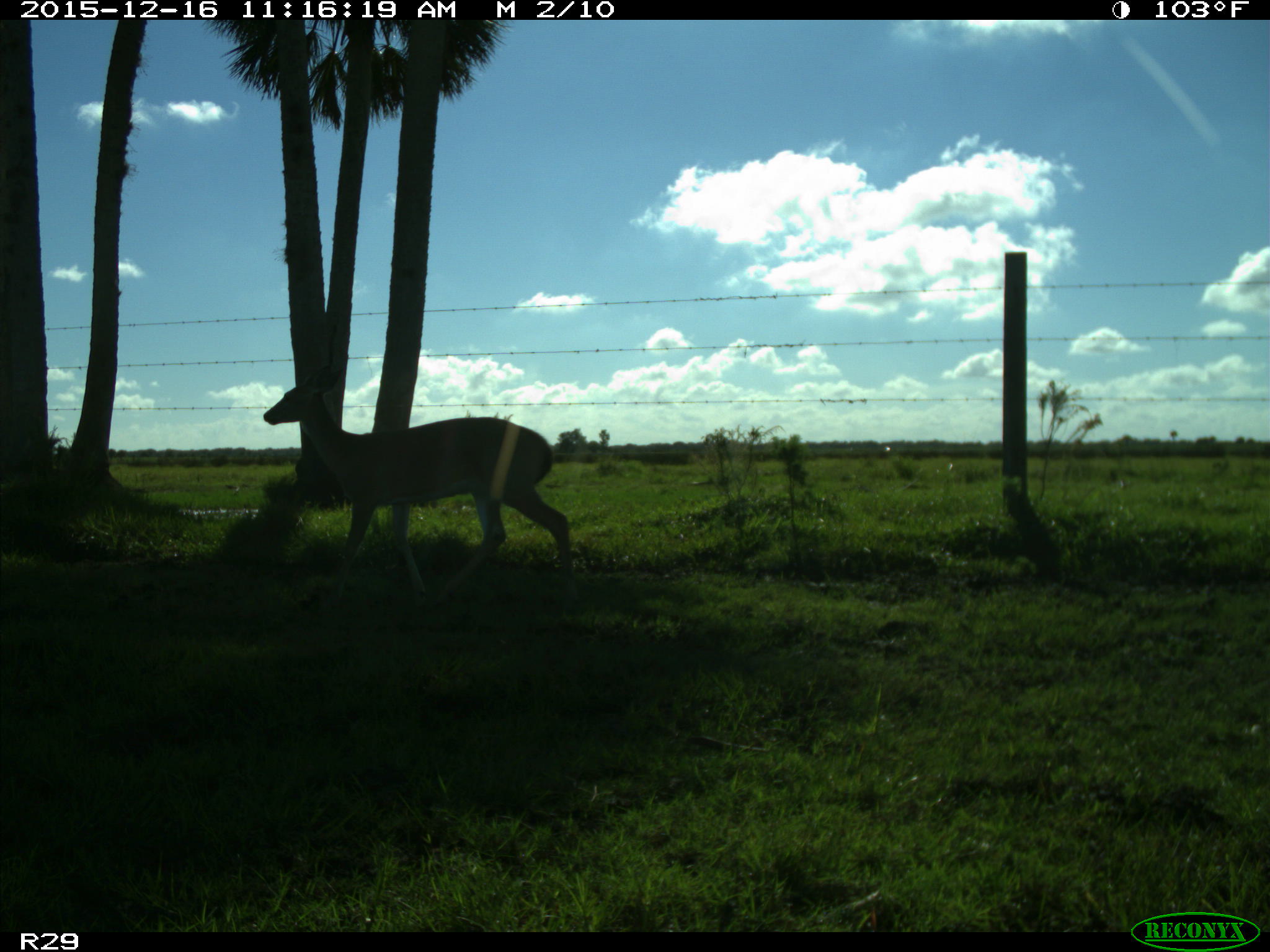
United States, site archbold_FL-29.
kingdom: Animalia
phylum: Chordata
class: Mammalia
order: Artiodactyla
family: Cervidae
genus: Odocoileus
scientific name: Odocoileus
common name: deer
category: unidentified deer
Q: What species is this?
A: Unidentified deer (deer) (Odocoileus).